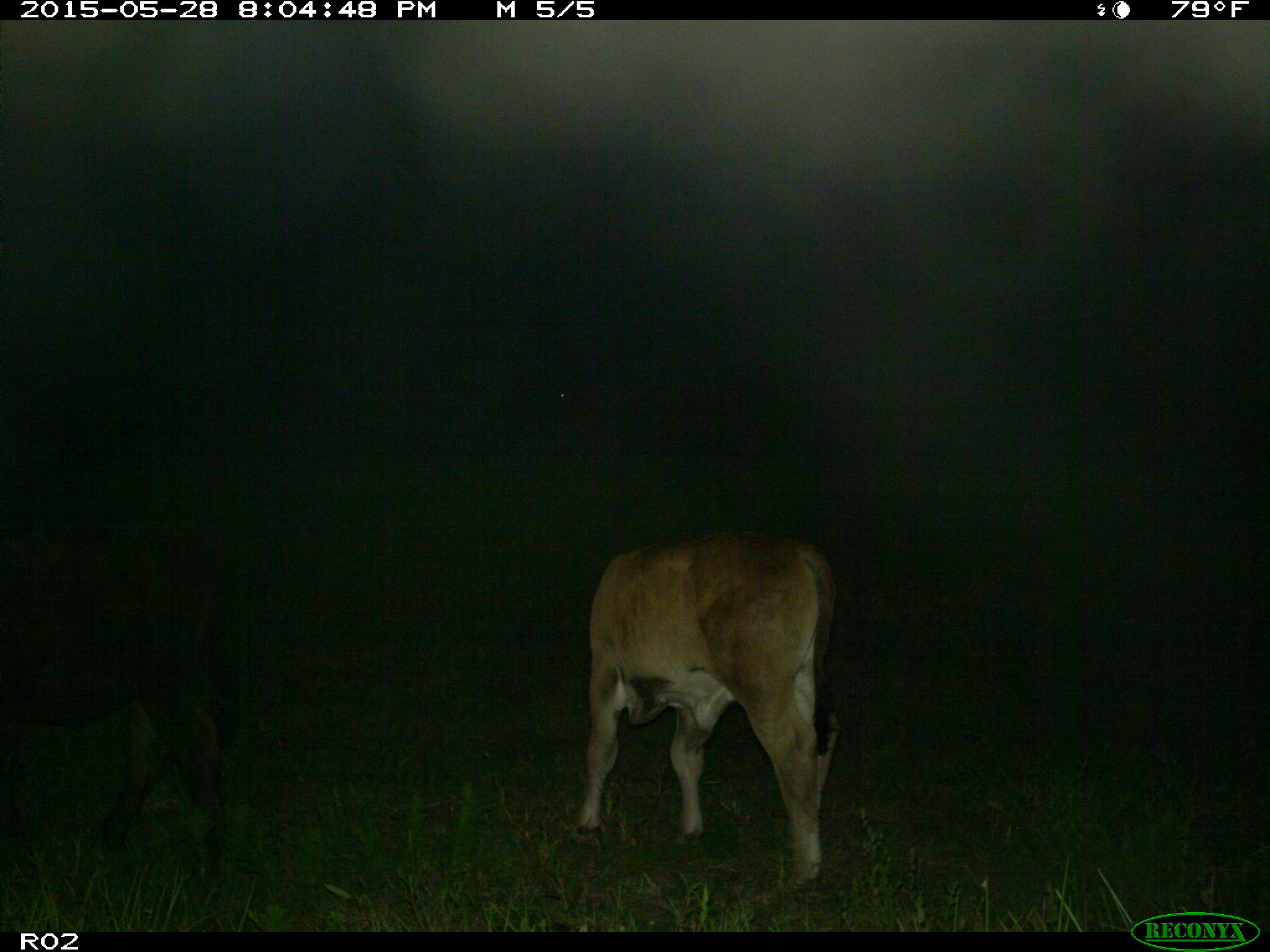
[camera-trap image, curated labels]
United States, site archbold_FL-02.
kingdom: Animalia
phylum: Chordata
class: Mammalia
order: Artiodactyla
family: Bovidae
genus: Bos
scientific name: Bos taurus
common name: domestic cow